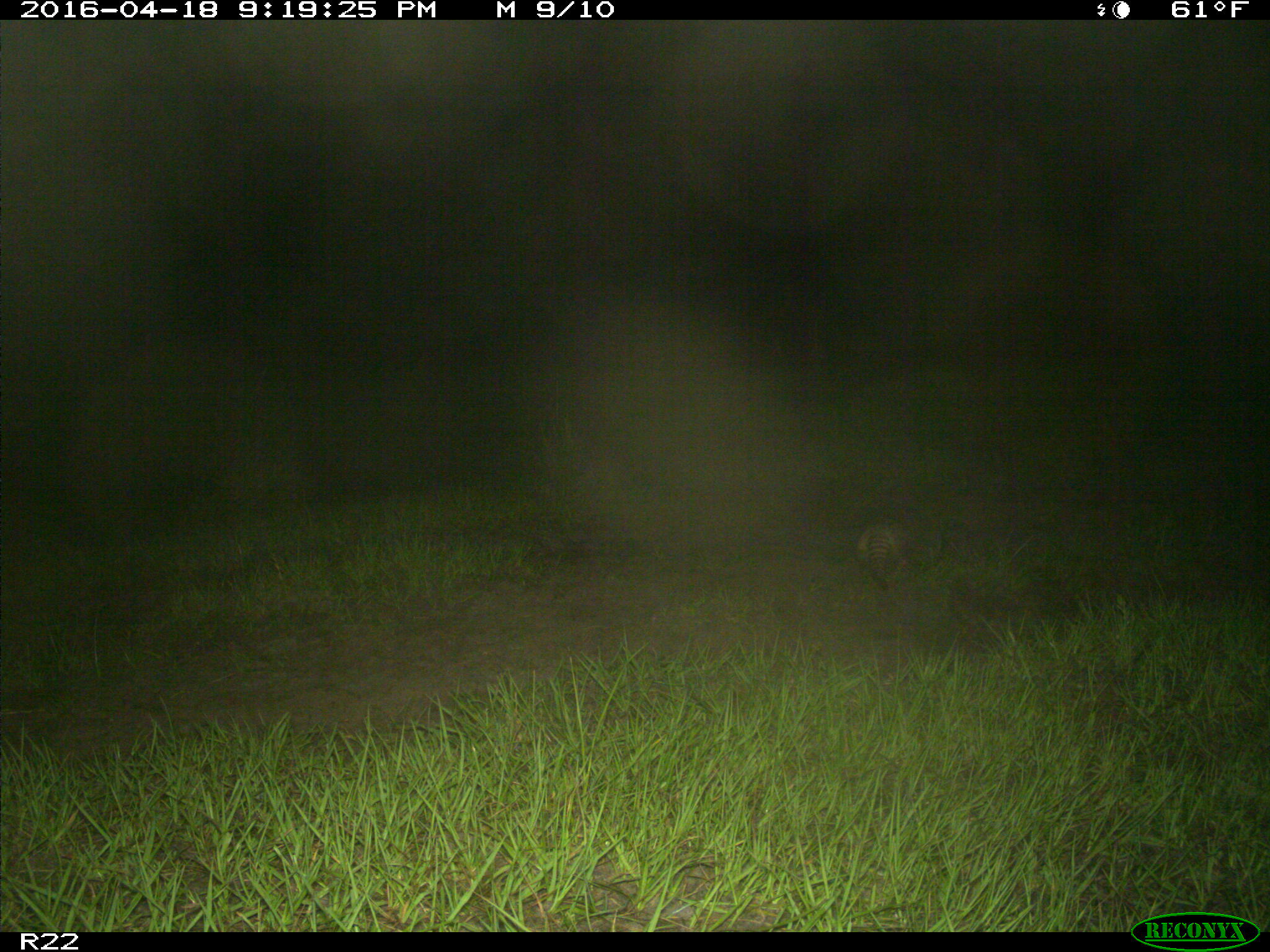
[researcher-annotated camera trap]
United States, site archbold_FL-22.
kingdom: Animalia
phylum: Chordata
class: Mammalia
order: Cingulata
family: Dasypodidae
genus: Dasypus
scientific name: Dasypus novemcinctus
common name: nine-banded armadillo